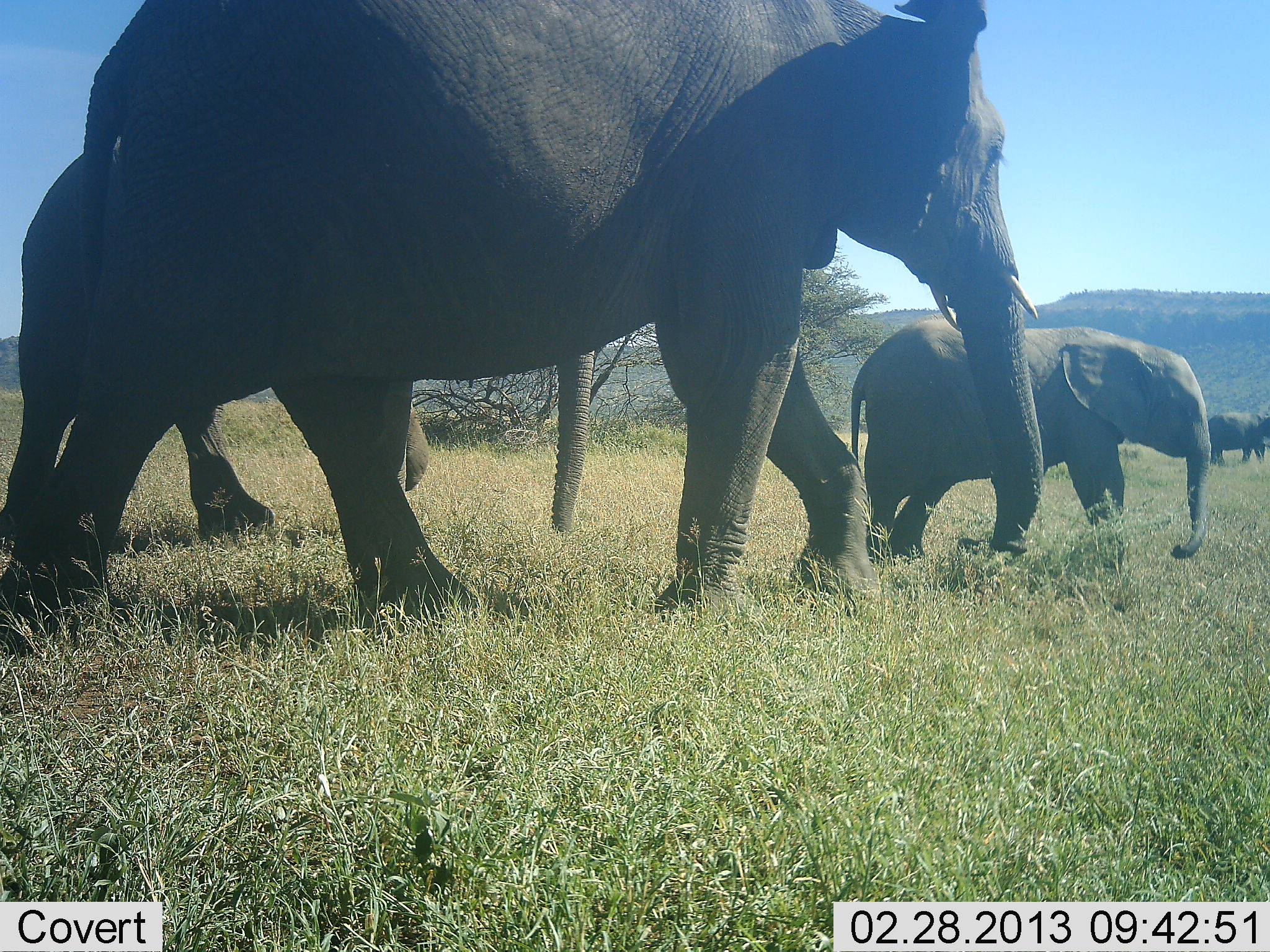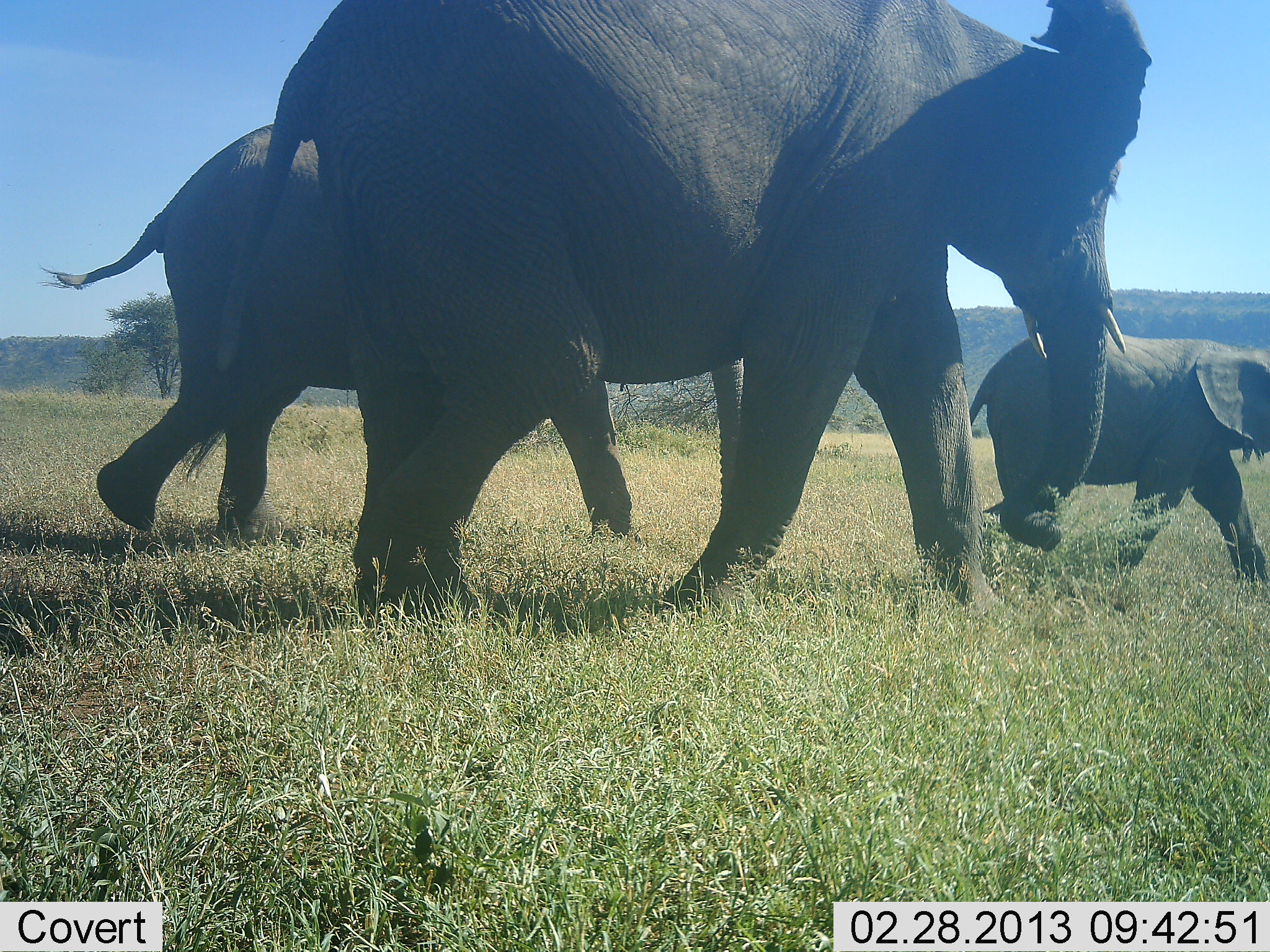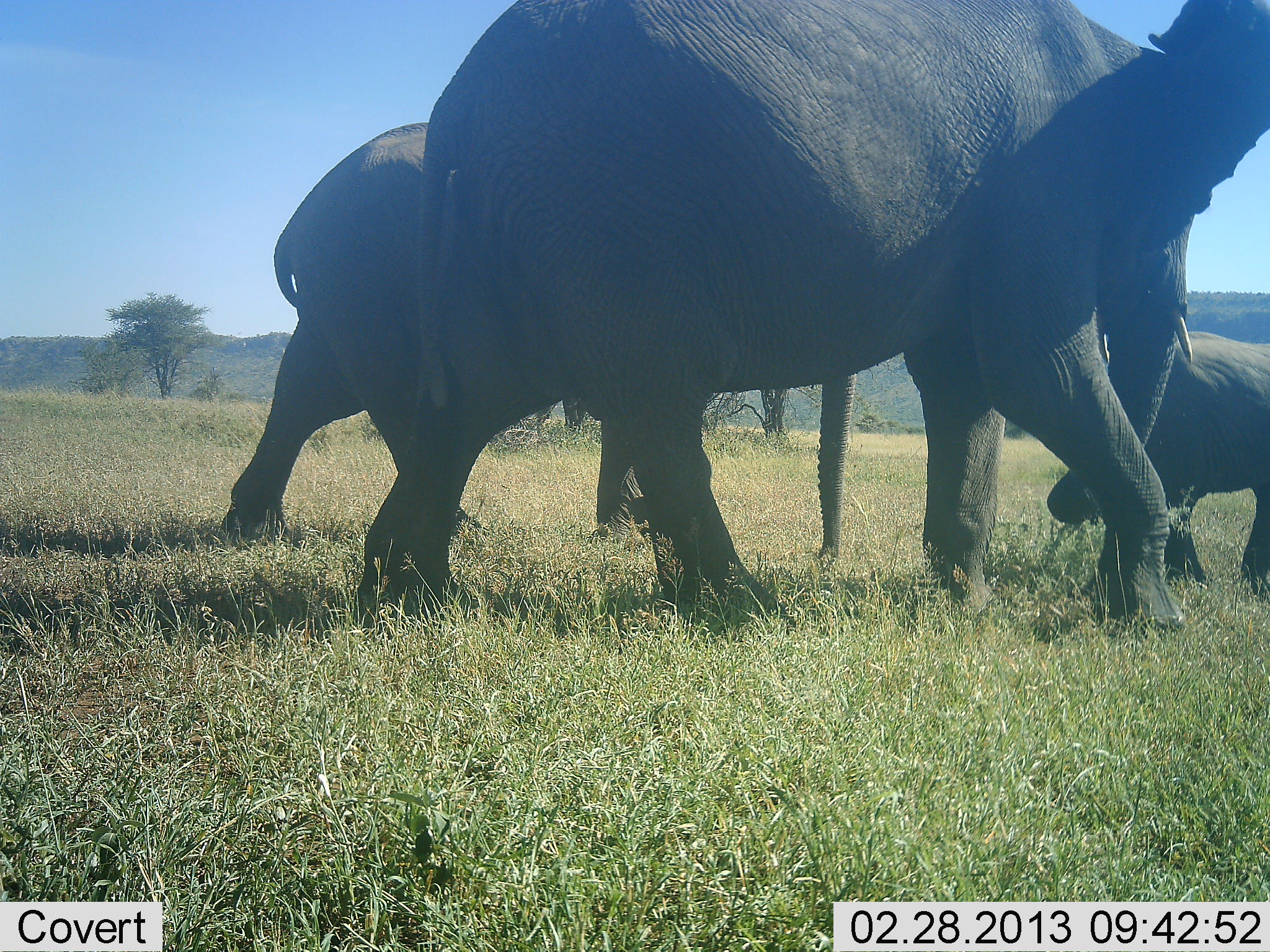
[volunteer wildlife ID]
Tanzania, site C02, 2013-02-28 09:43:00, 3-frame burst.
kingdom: Animalia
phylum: Chordata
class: Mammalia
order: Proboscidea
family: Elephantidae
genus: Loxodonta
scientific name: Loxodonta africana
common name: african bush elephant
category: elephant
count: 3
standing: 15%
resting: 0%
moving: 96%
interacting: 0%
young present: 81%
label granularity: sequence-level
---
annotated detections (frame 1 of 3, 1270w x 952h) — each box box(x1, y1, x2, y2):
animal: box(0, 0, 1047, 625); box(6, 145, 594, 542); box(848, 314, 1215, 566); box(1208, 409, 1270, 468)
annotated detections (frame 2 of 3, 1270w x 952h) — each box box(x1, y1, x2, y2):
animal: box(208, 0, 1153, 607); box(40, 119, 769, 537); box(961, 331, 1270, 587)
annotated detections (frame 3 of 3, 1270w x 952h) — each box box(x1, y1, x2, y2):
animal: box(384, 0, 1269, 632); box(219, 117, 854, 566); box(1047, 325, 1270, 606)